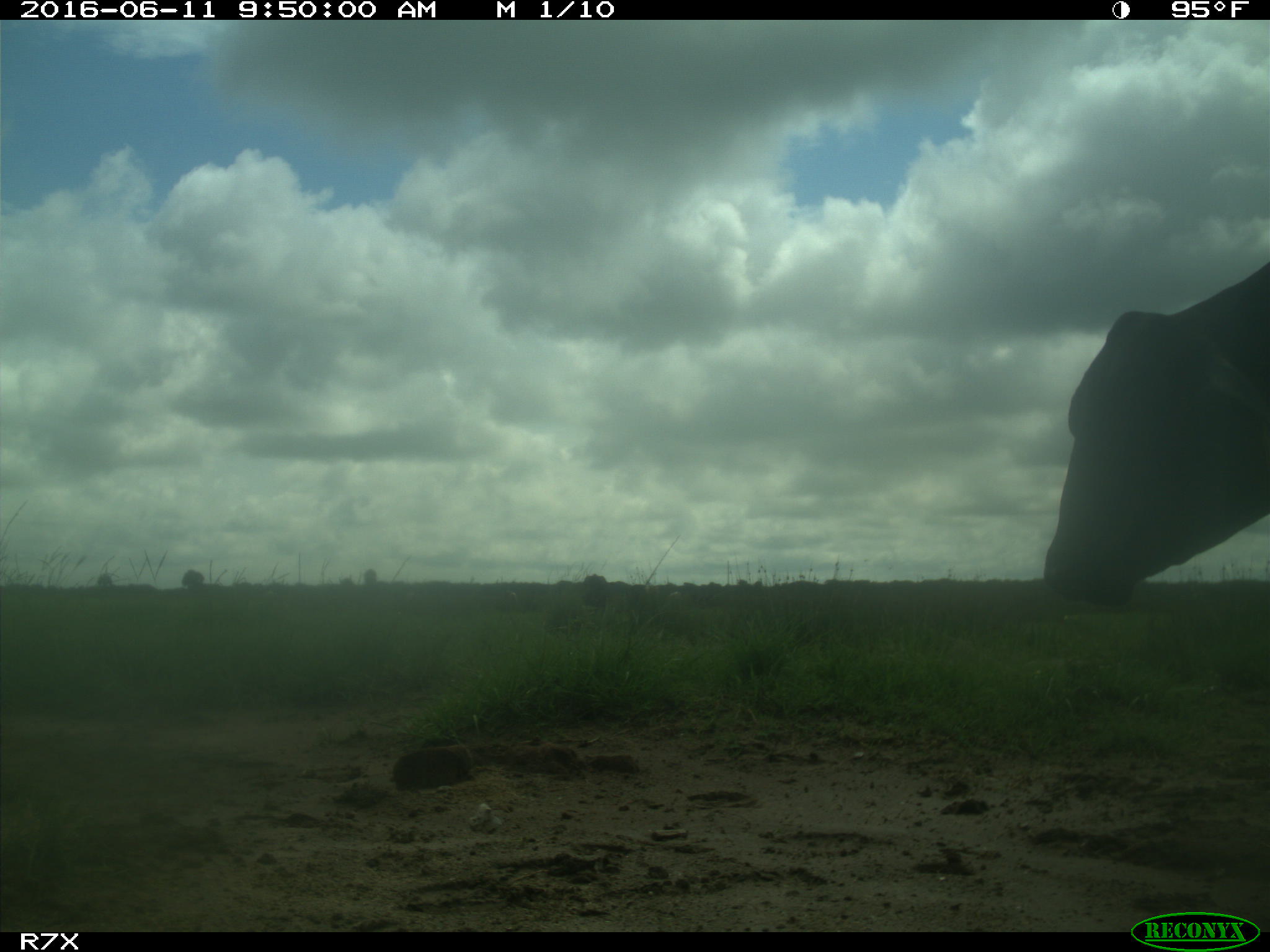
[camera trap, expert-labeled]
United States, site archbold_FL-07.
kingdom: Animalia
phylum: Chordata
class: Mammalia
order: Artiodactyla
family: Bovidae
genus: Bos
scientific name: Bos taurus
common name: domestic cow